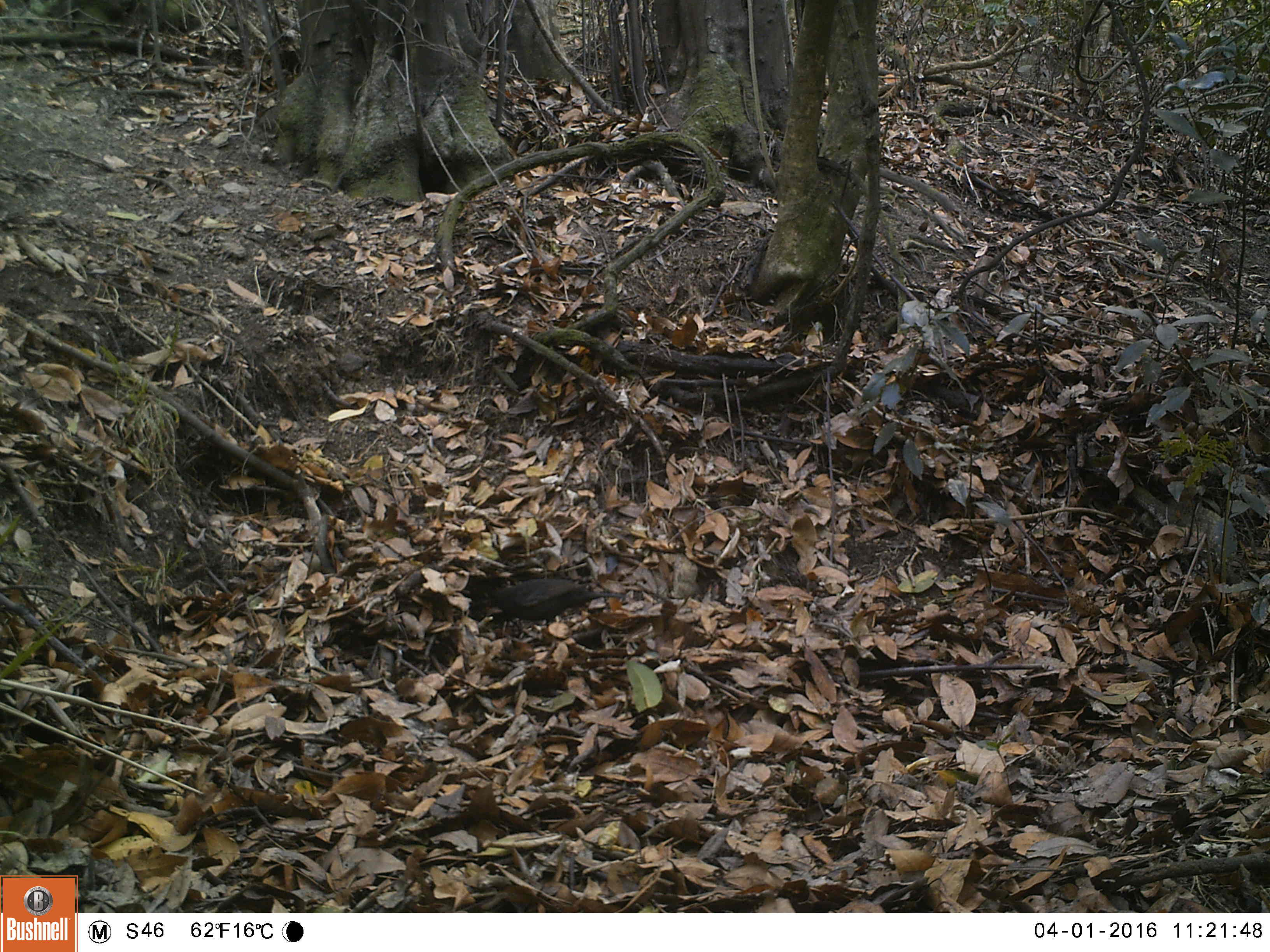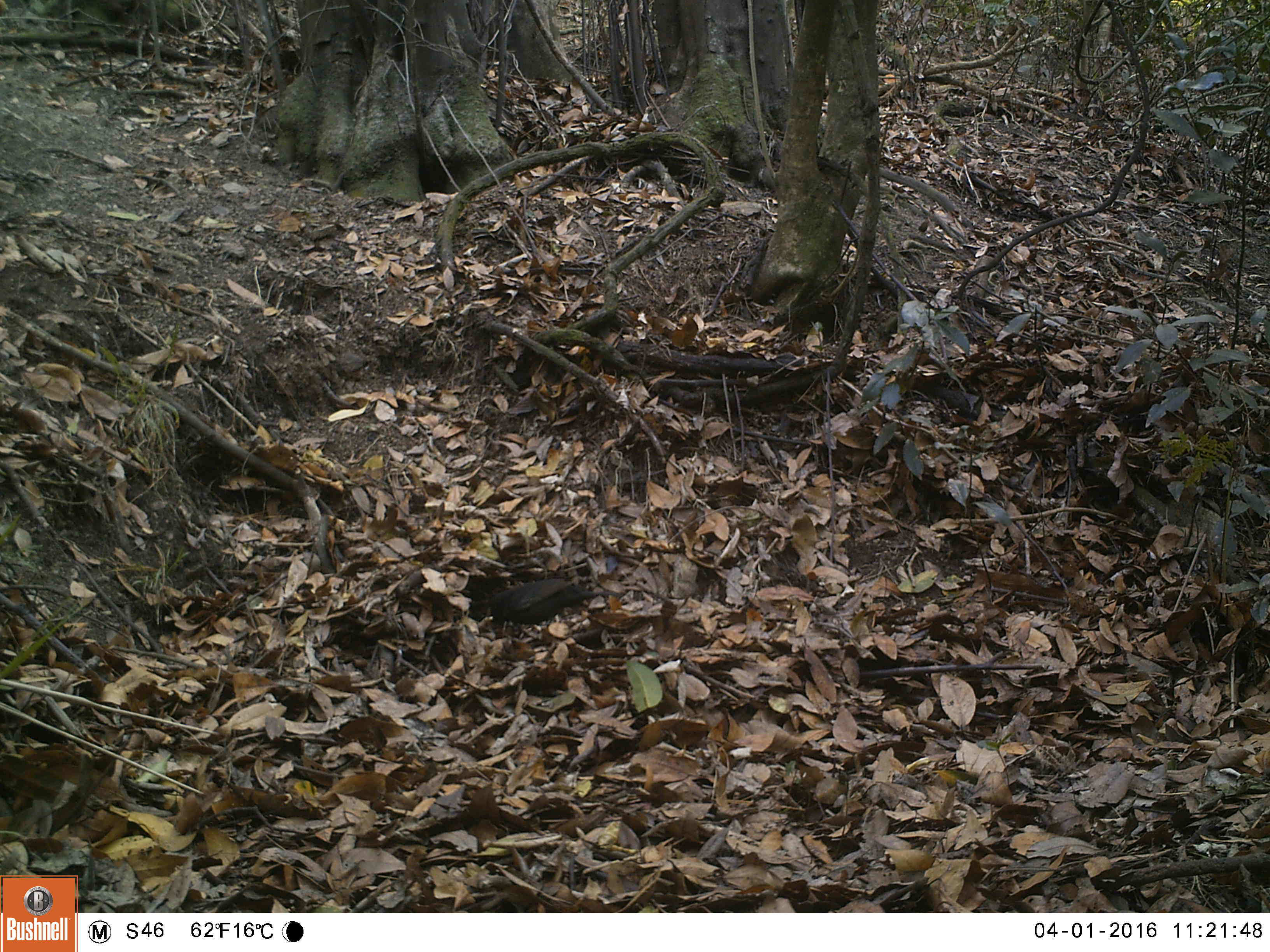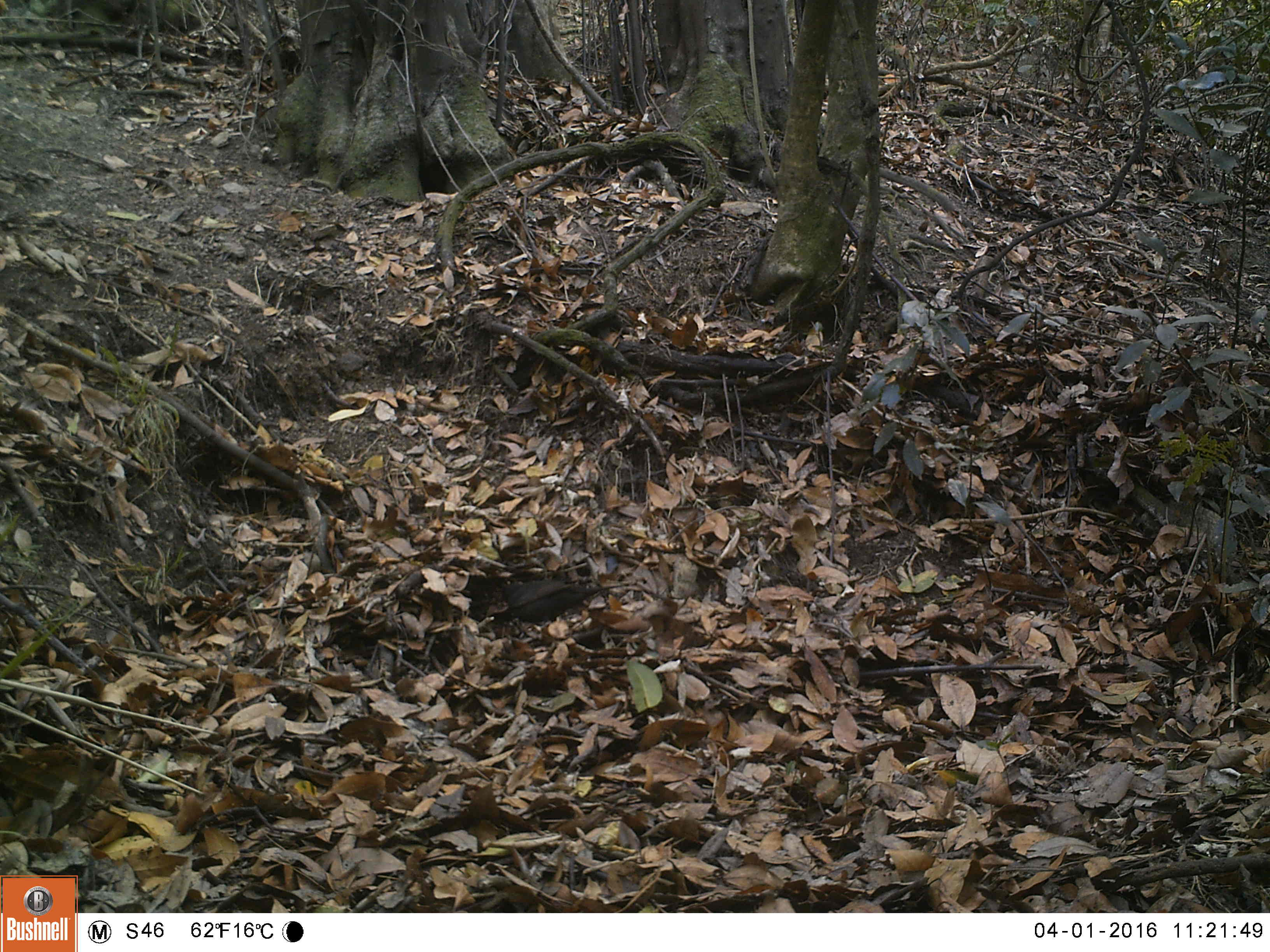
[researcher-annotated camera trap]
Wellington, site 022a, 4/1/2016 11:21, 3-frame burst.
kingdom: Animalia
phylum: Chordata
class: Aves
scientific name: Aves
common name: bird